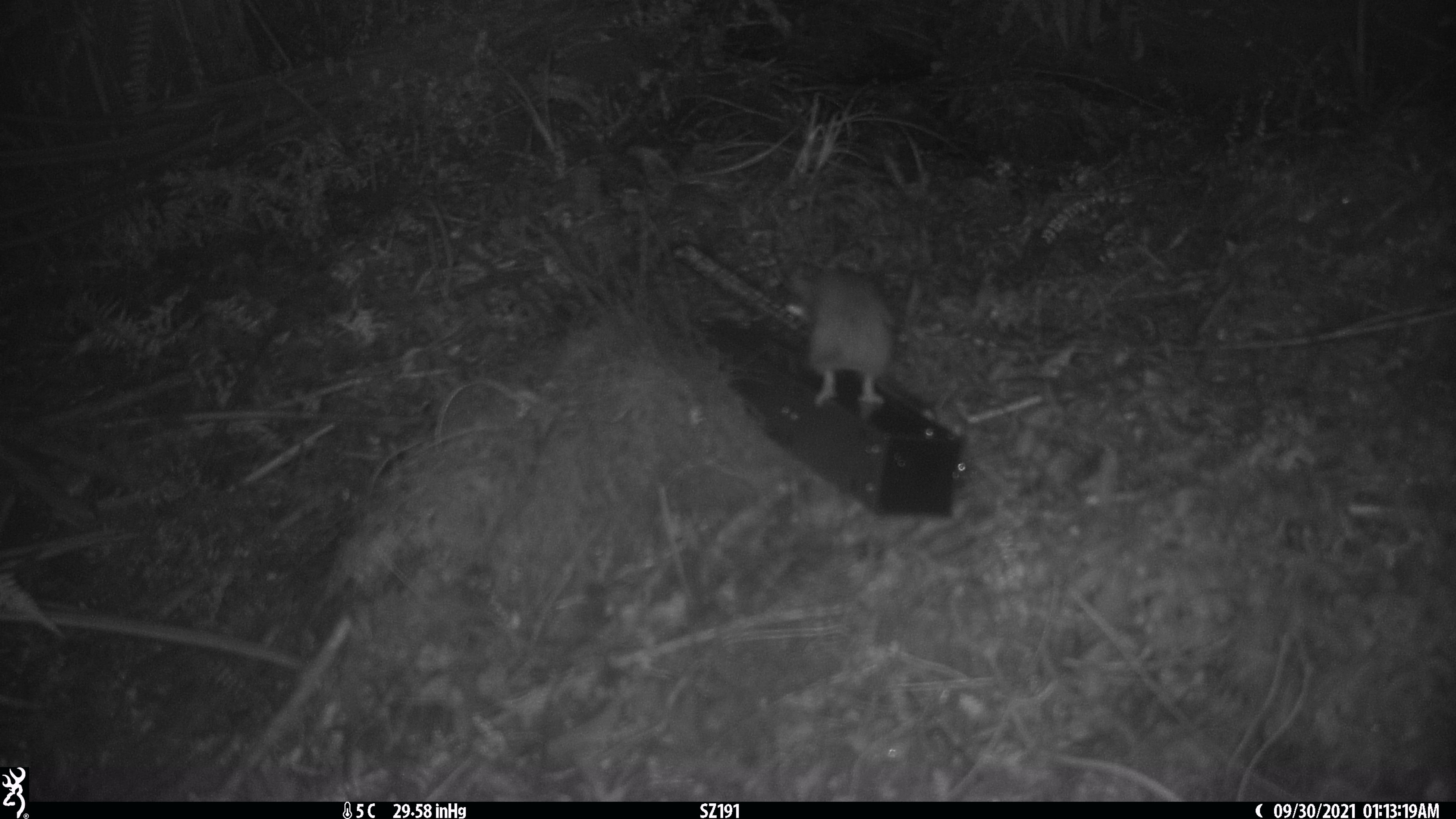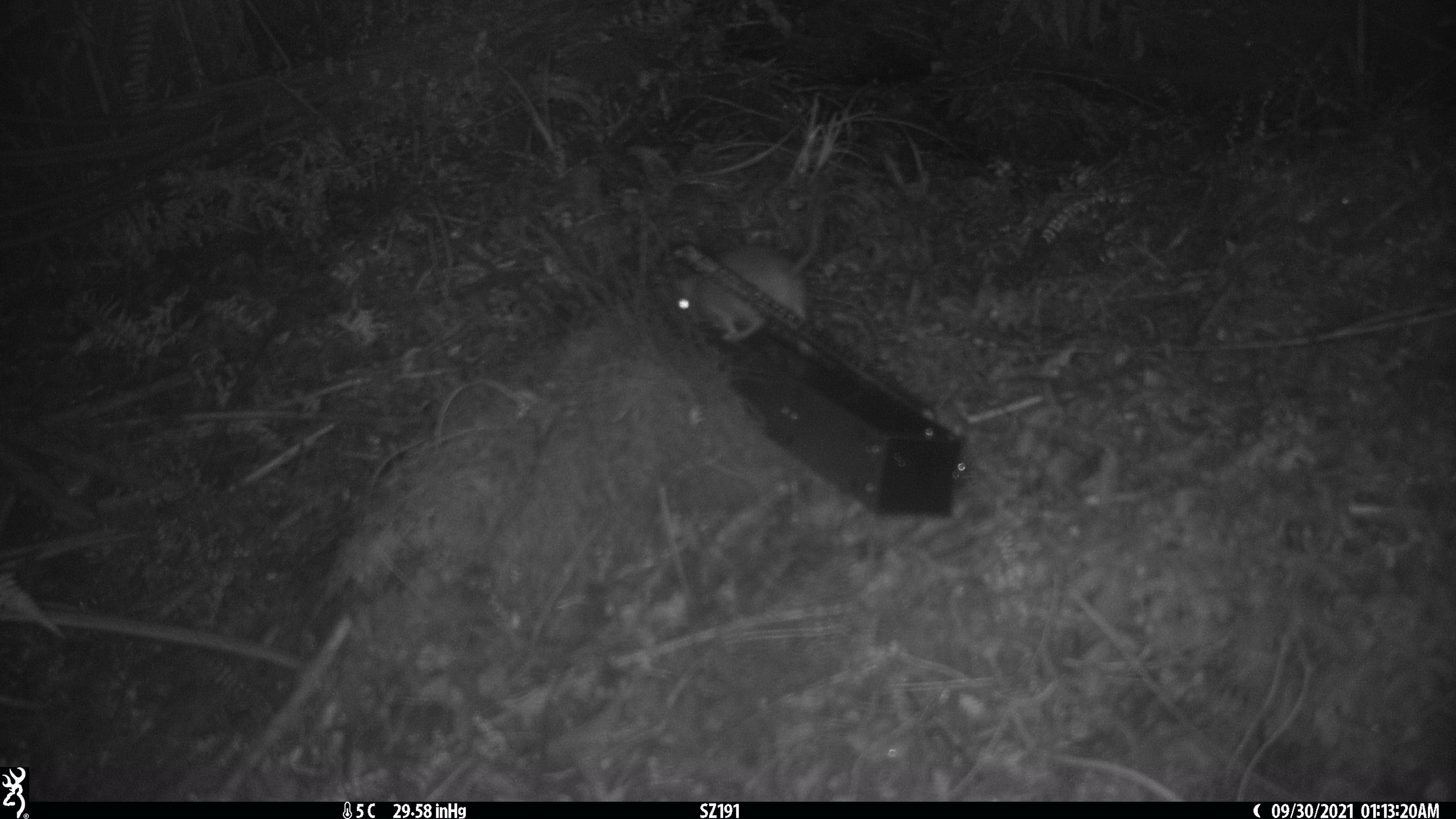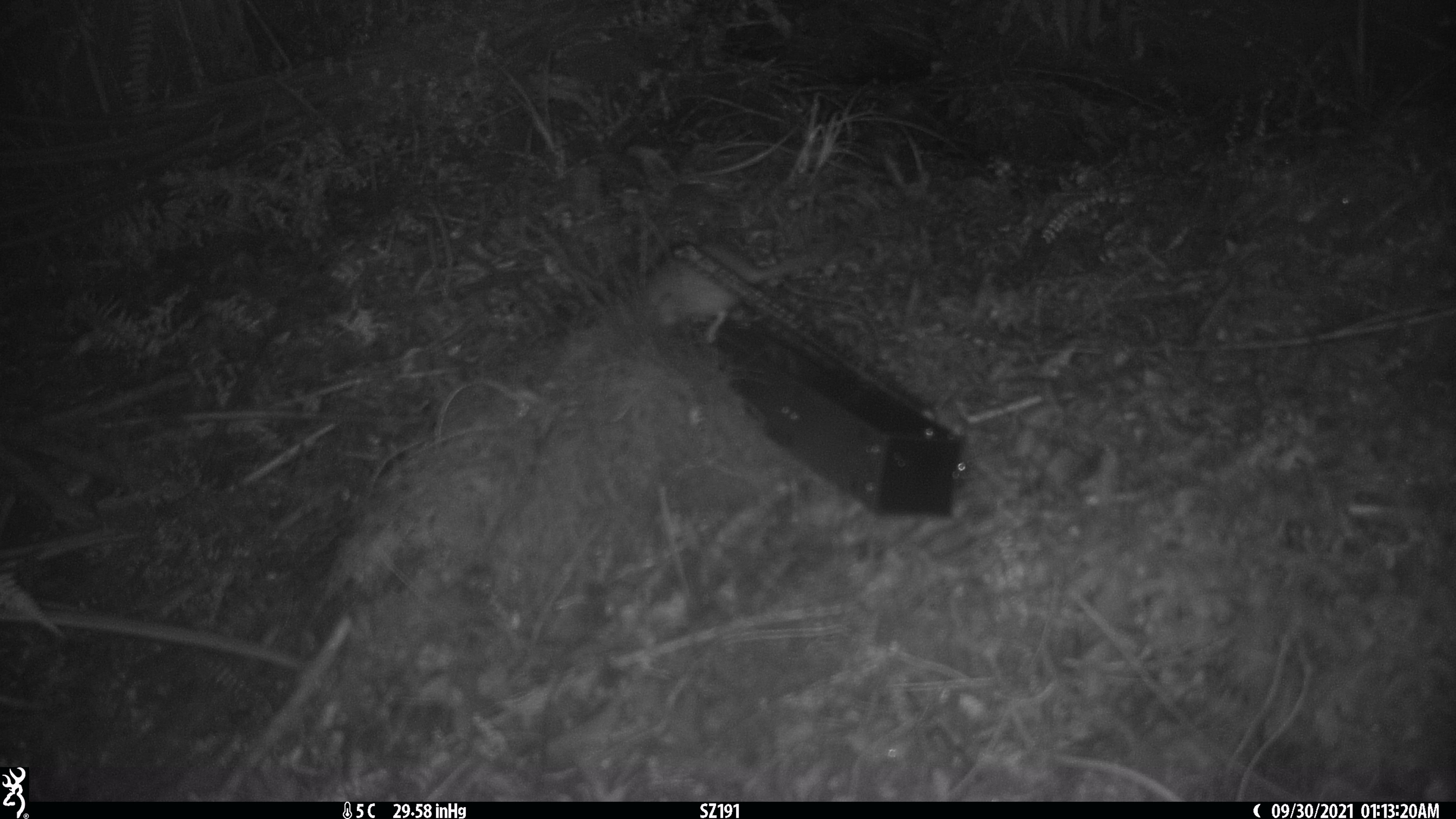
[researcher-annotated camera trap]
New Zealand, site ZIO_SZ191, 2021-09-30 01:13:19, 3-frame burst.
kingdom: Animalia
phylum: Chordata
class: Mammalia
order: Rodentia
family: Muridae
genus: Rattus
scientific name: Rattus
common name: rat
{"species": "rat (Rattus)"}